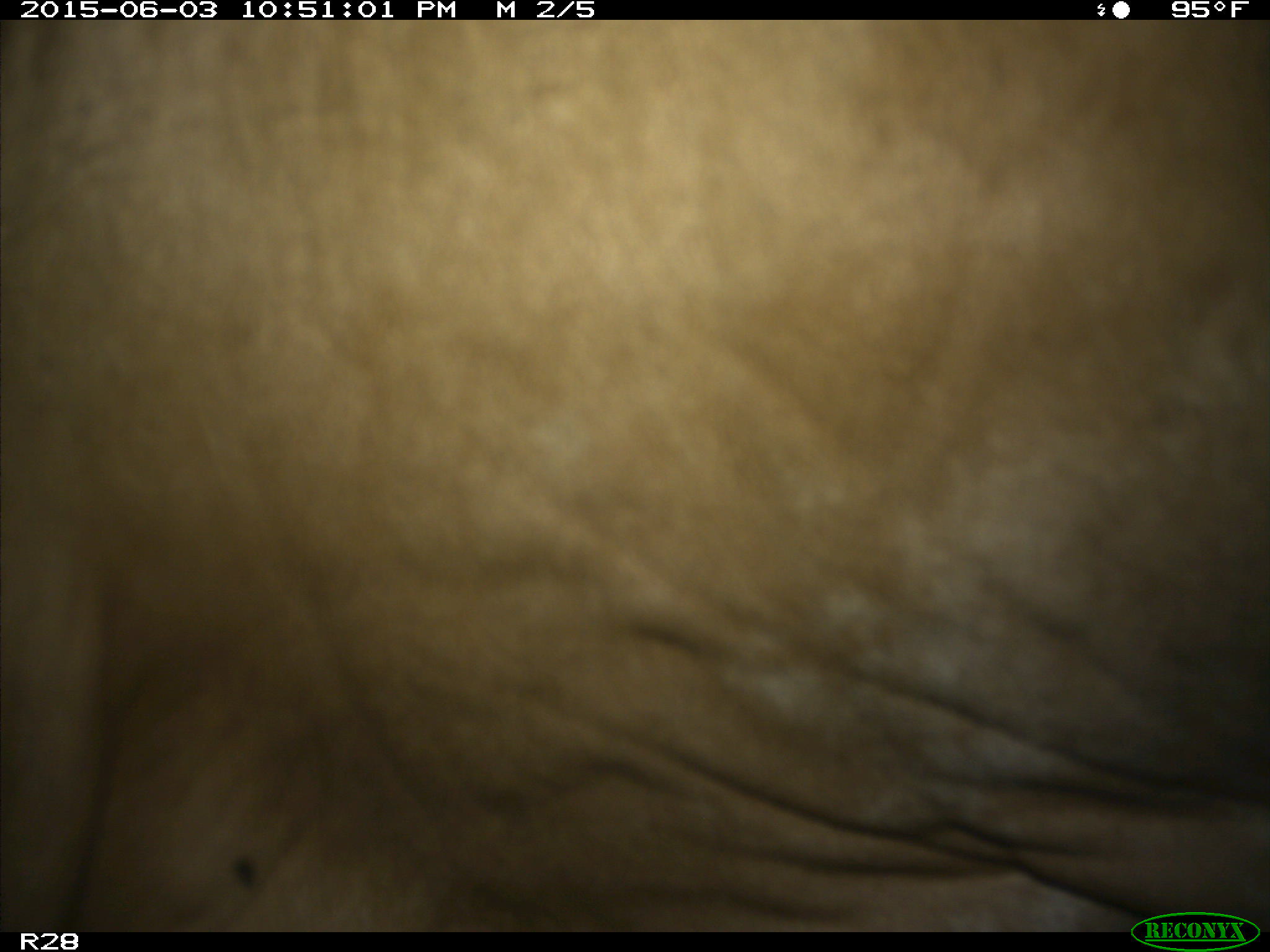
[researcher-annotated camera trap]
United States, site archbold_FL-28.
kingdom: Animalia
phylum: Chordata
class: Mammalia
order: Artiodactyla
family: Bovidae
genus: Bos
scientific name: Bos taurus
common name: domestic cow